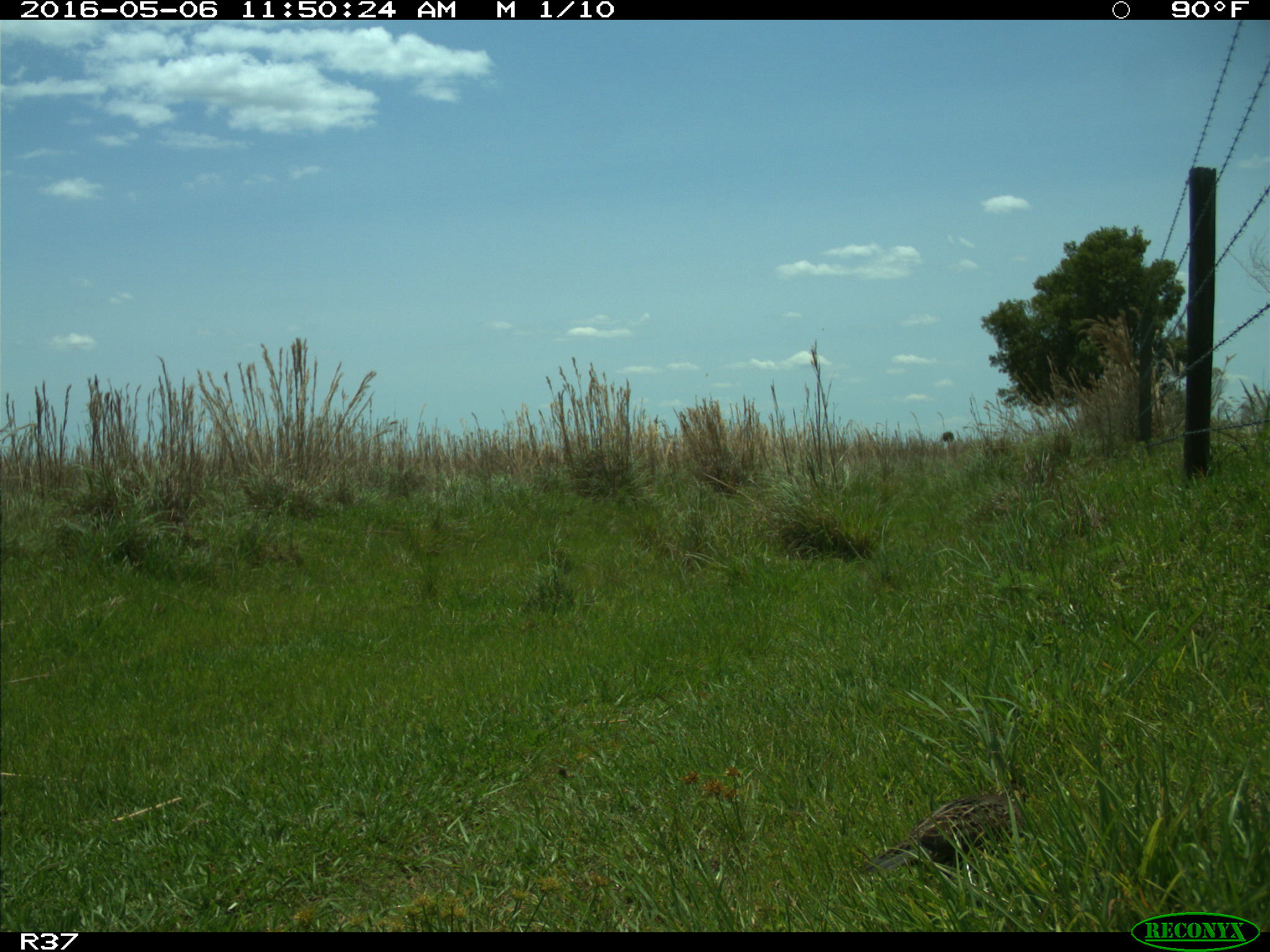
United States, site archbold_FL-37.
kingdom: Animalia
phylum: Chordata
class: Aves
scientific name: Aves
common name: birds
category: unidentified bird